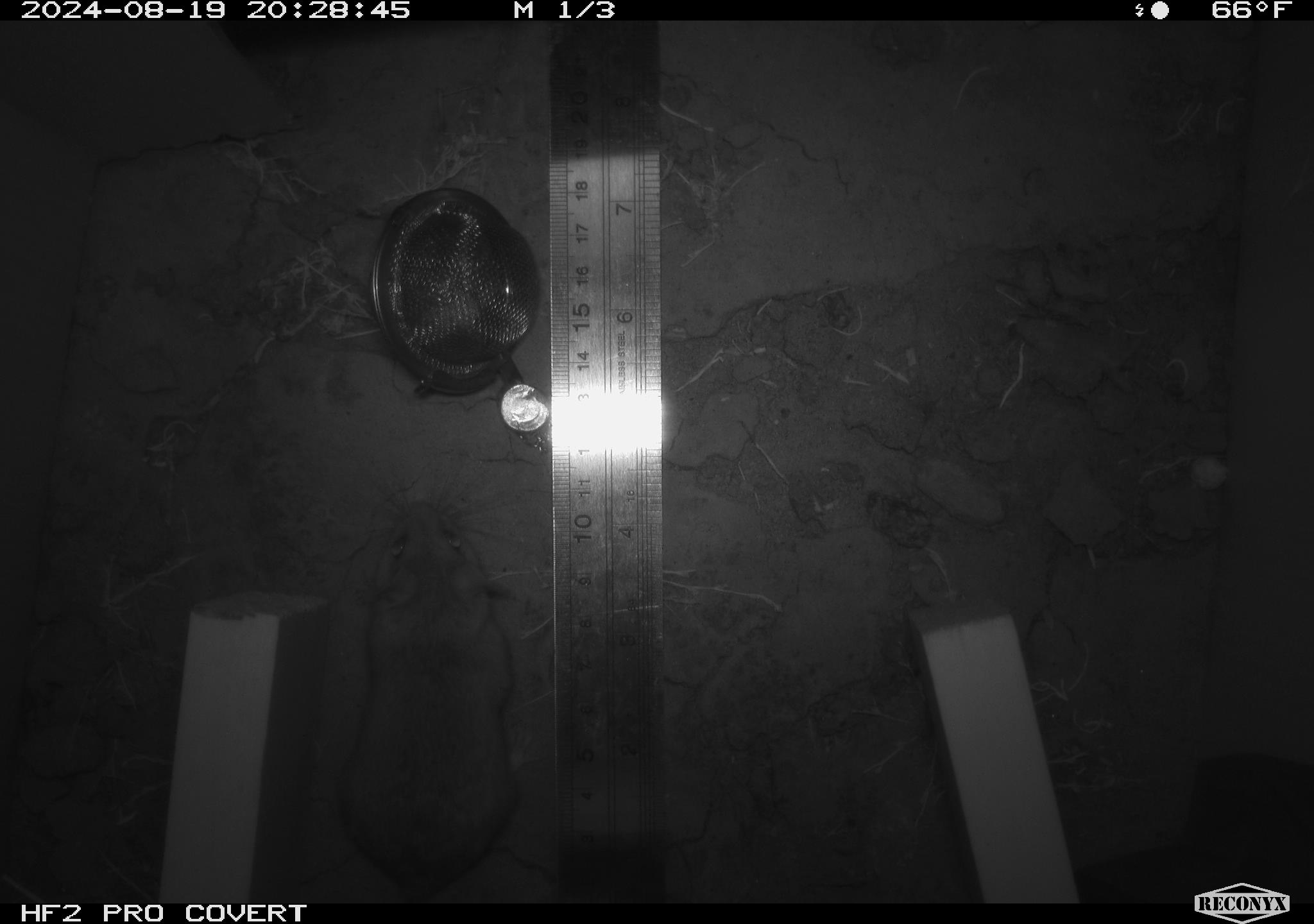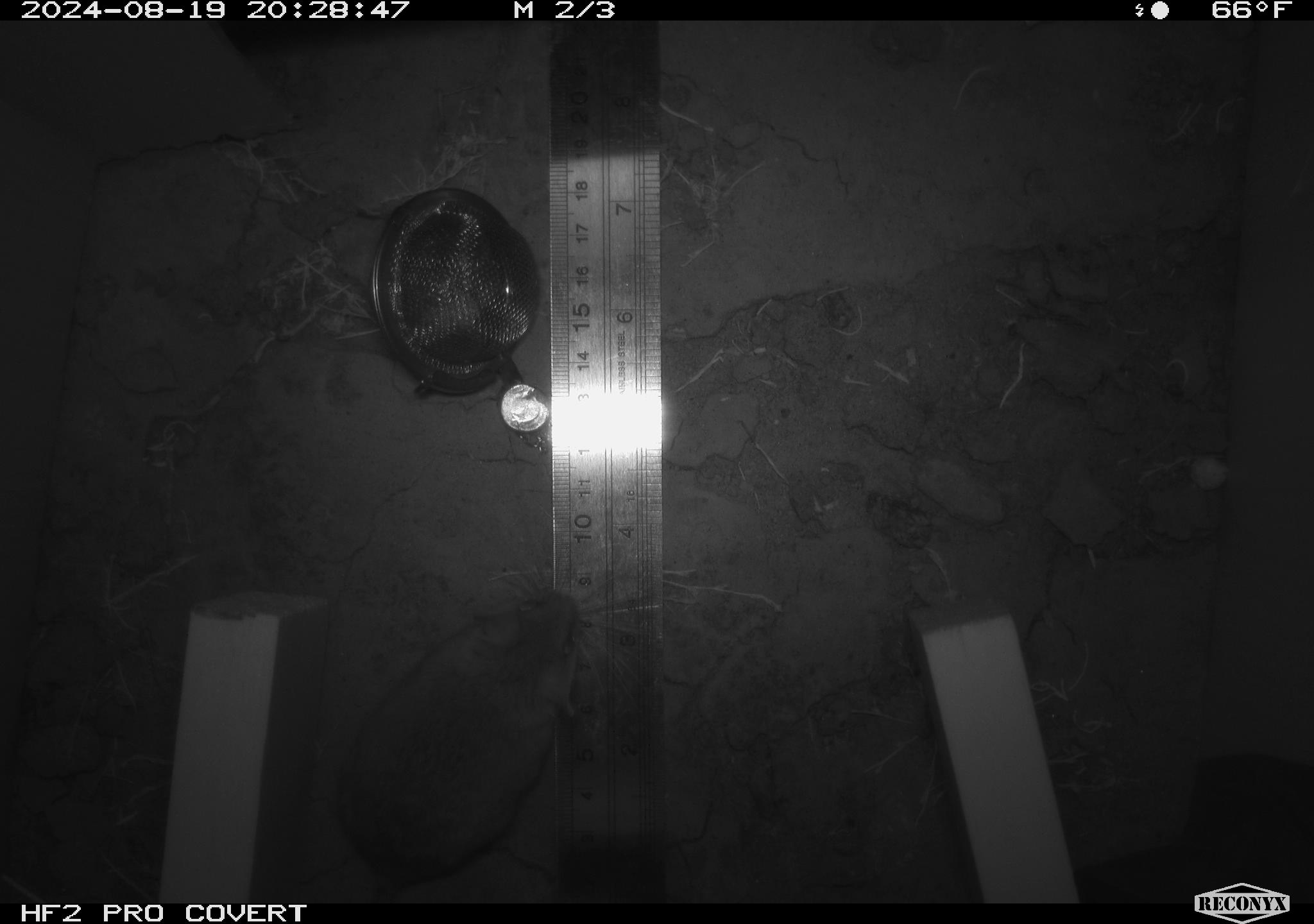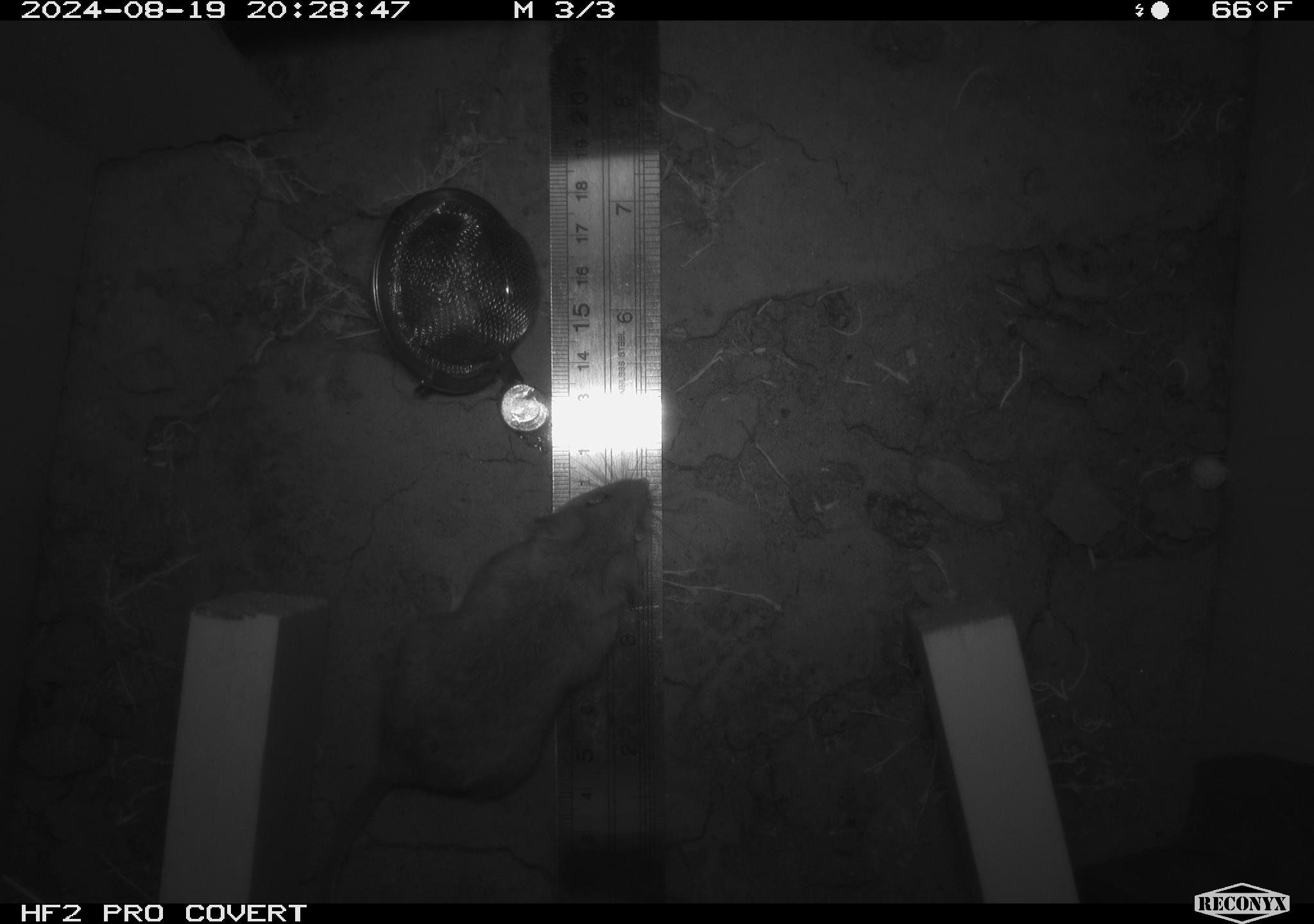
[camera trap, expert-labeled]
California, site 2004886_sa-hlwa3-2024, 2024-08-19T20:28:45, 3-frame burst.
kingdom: Animalia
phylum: Chordata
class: Mammalia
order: Rodentia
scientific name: Rodentia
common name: mouse species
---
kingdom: Animalia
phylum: Chordata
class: Reptilia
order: Squamata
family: Phrynosomatidae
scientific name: Phrynosomatidae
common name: phrynosomatid lizards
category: phrynosomatidae family